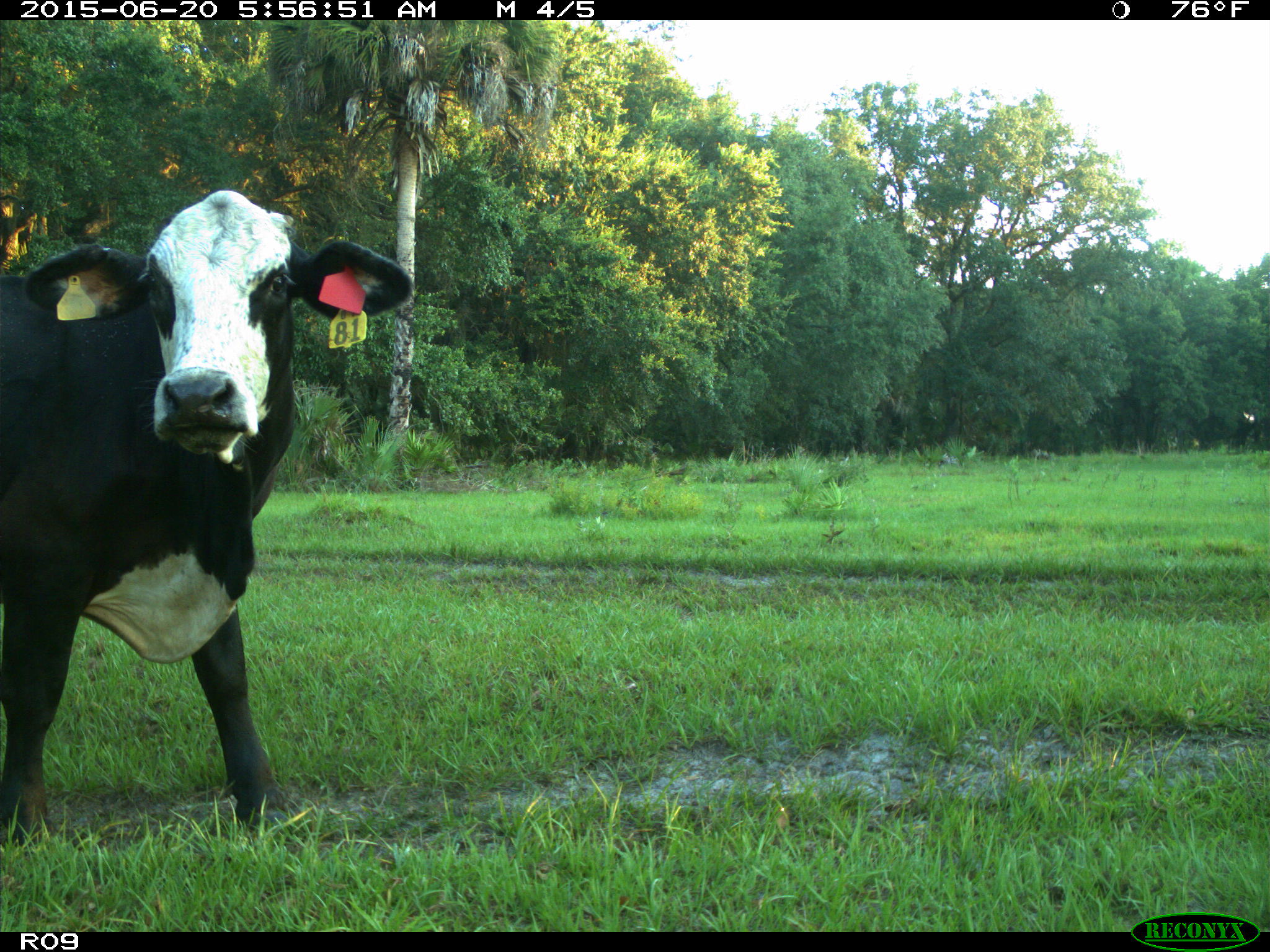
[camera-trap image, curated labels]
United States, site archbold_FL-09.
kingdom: Animalia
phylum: Chordata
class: Mammalia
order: Artiodactyla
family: Bovidae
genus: Bos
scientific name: Bos taurus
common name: domestic cow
Bos taurus (domestic cow).